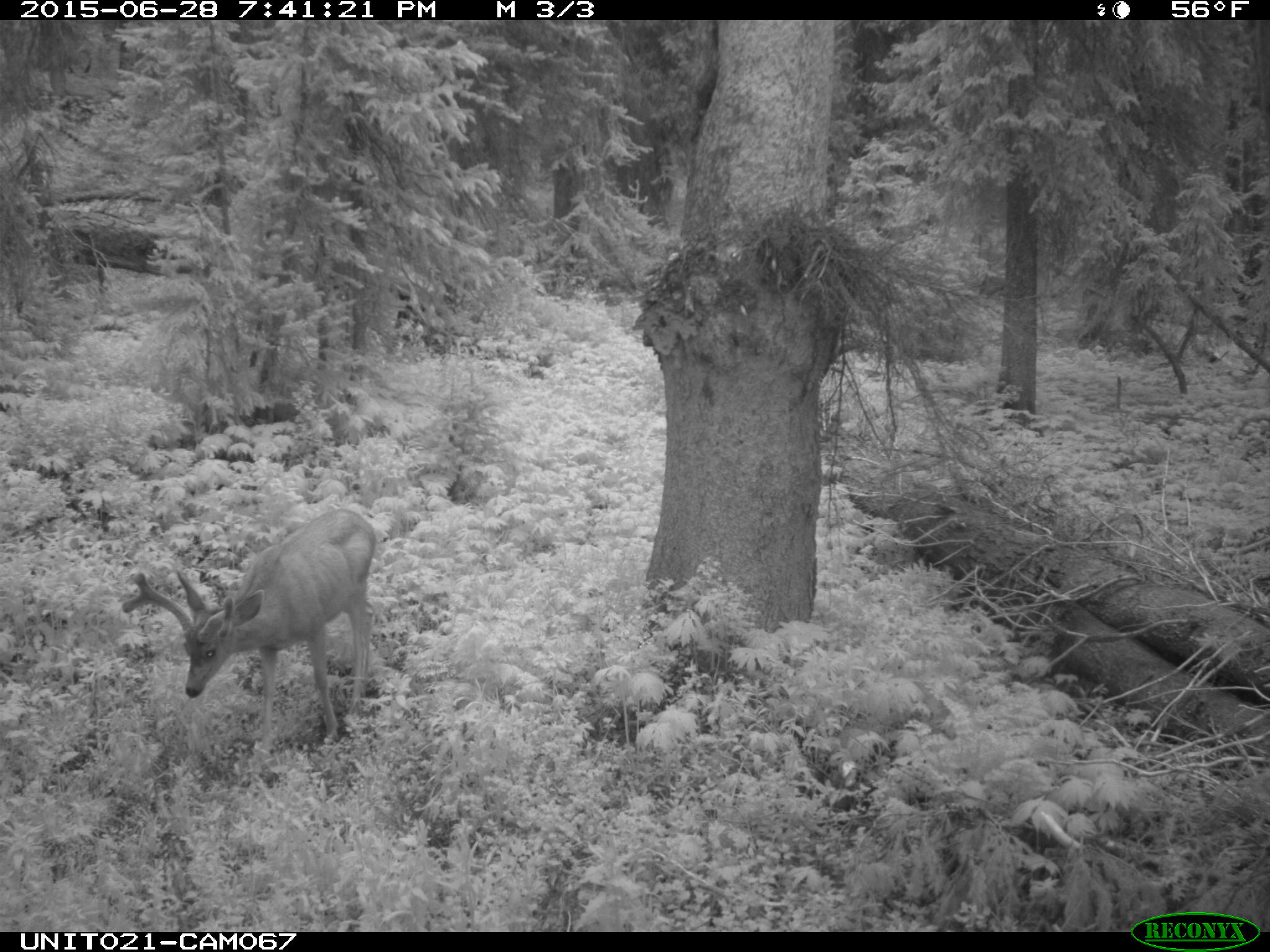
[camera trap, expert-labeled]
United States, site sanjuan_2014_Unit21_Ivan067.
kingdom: Animalia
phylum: Chordata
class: Mammalia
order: Artiodactyla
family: Cervidae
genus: Odocoileus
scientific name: Odocoileus hemionus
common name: mule deer